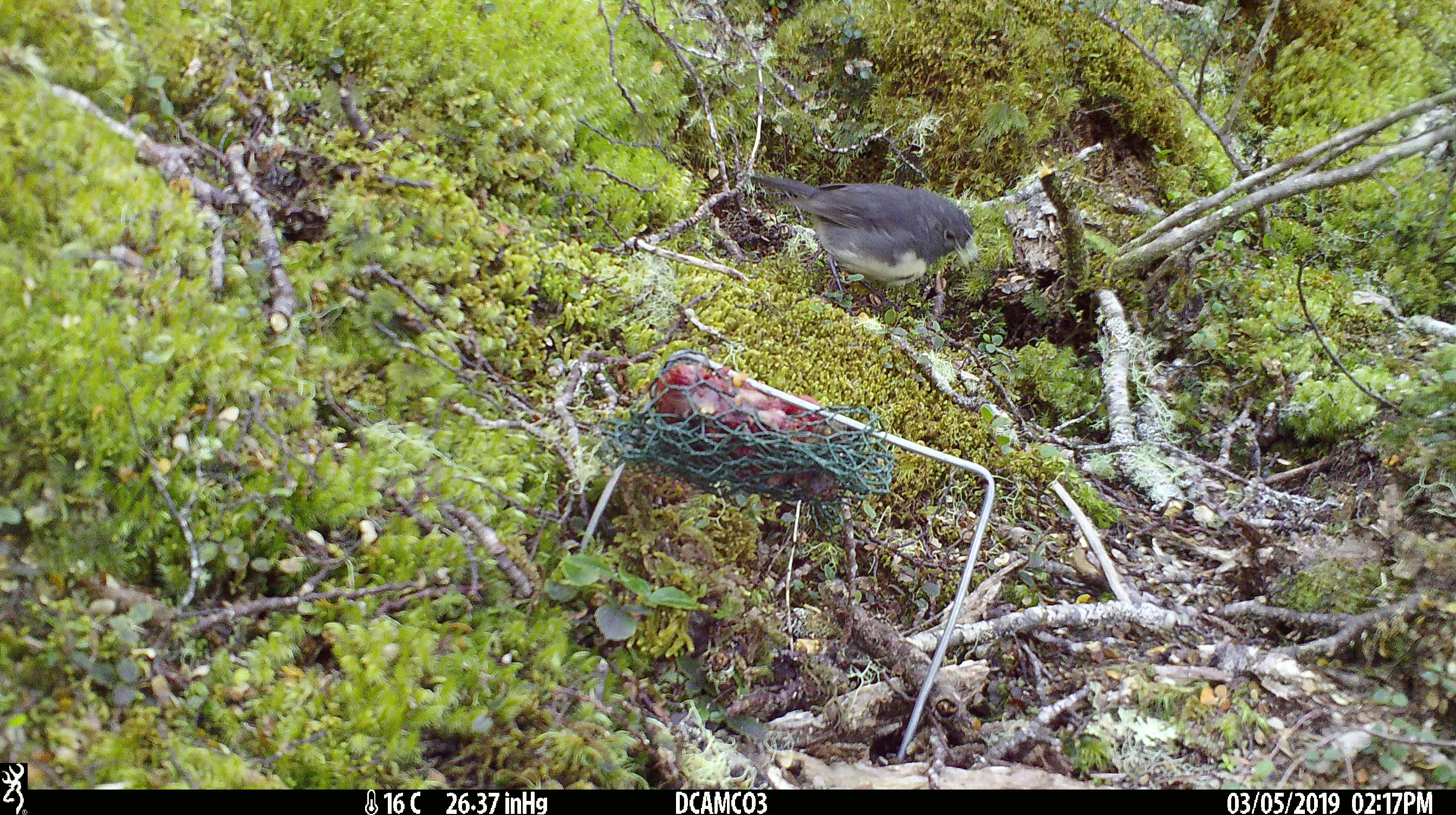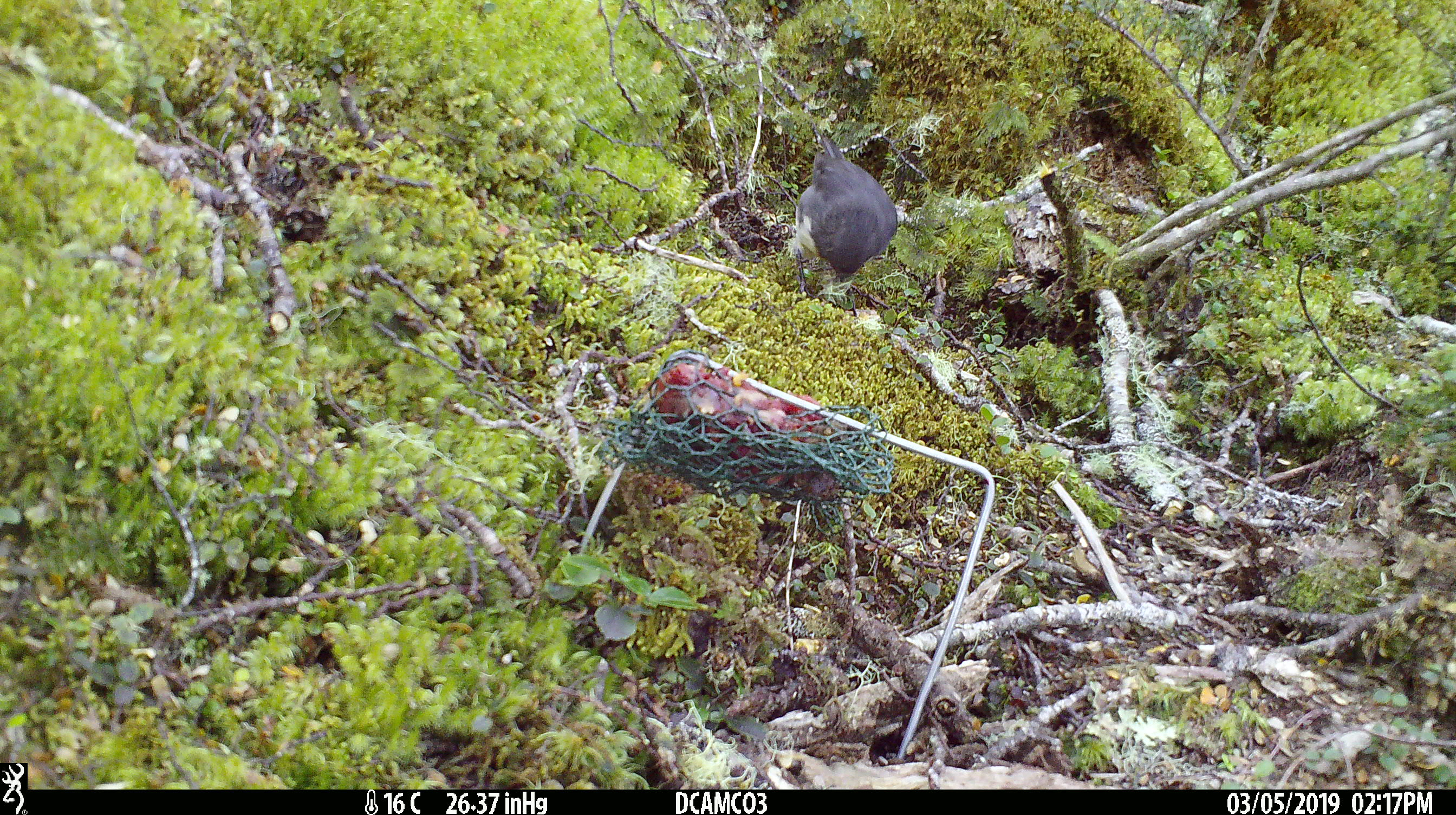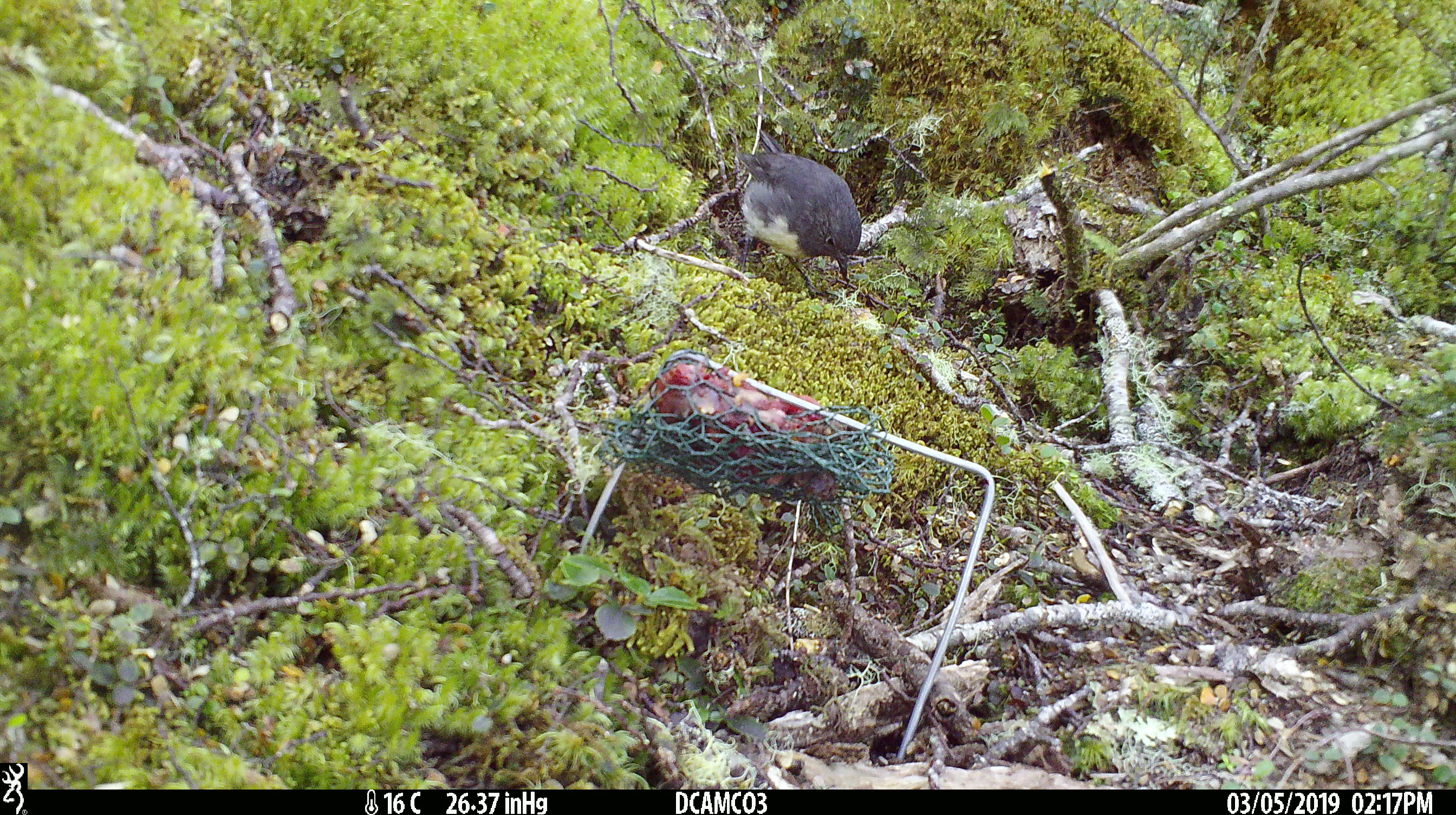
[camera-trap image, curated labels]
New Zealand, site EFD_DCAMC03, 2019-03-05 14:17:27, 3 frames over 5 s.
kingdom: Animalia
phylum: Chordata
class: Aves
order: Passeriformes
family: Petroicidae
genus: Petroica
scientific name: Petroica australis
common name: new zealand robin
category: robin